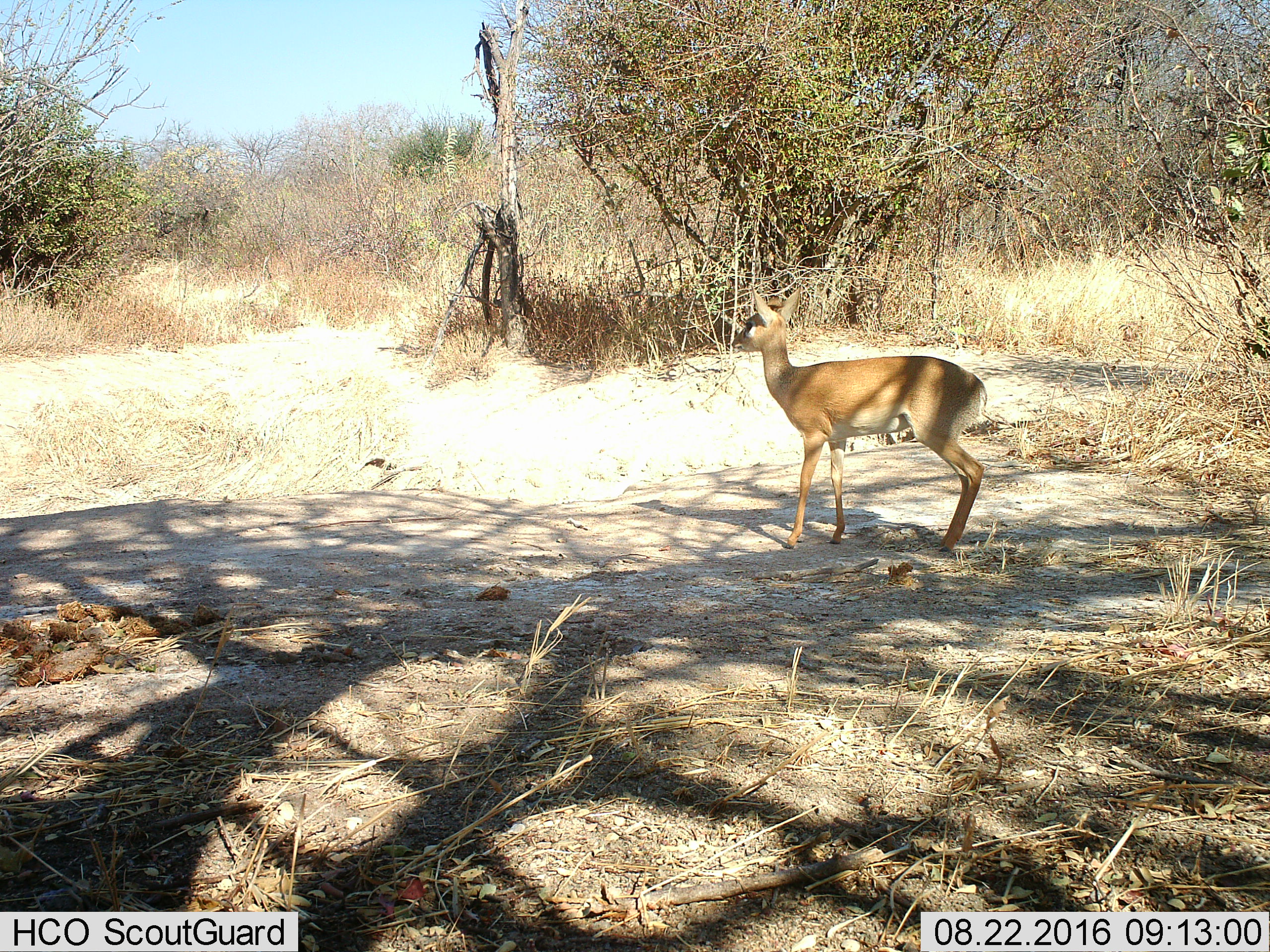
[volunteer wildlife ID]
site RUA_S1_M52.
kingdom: Animalia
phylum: Chordata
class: Mammalia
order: Artiodactyla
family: Bovidae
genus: Madoqua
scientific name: Madoqua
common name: dik-dik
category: dikdik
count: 1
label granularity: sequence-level